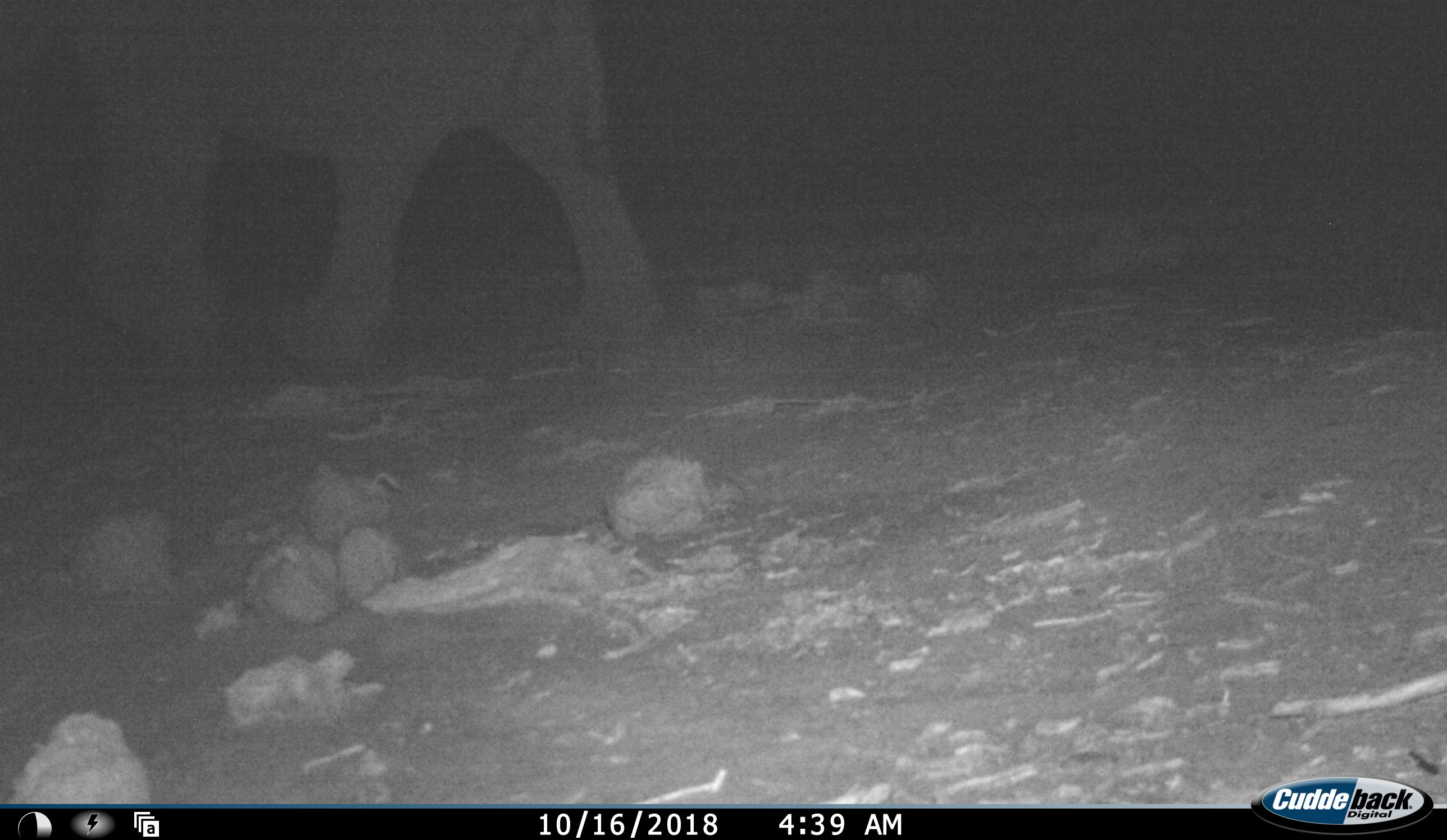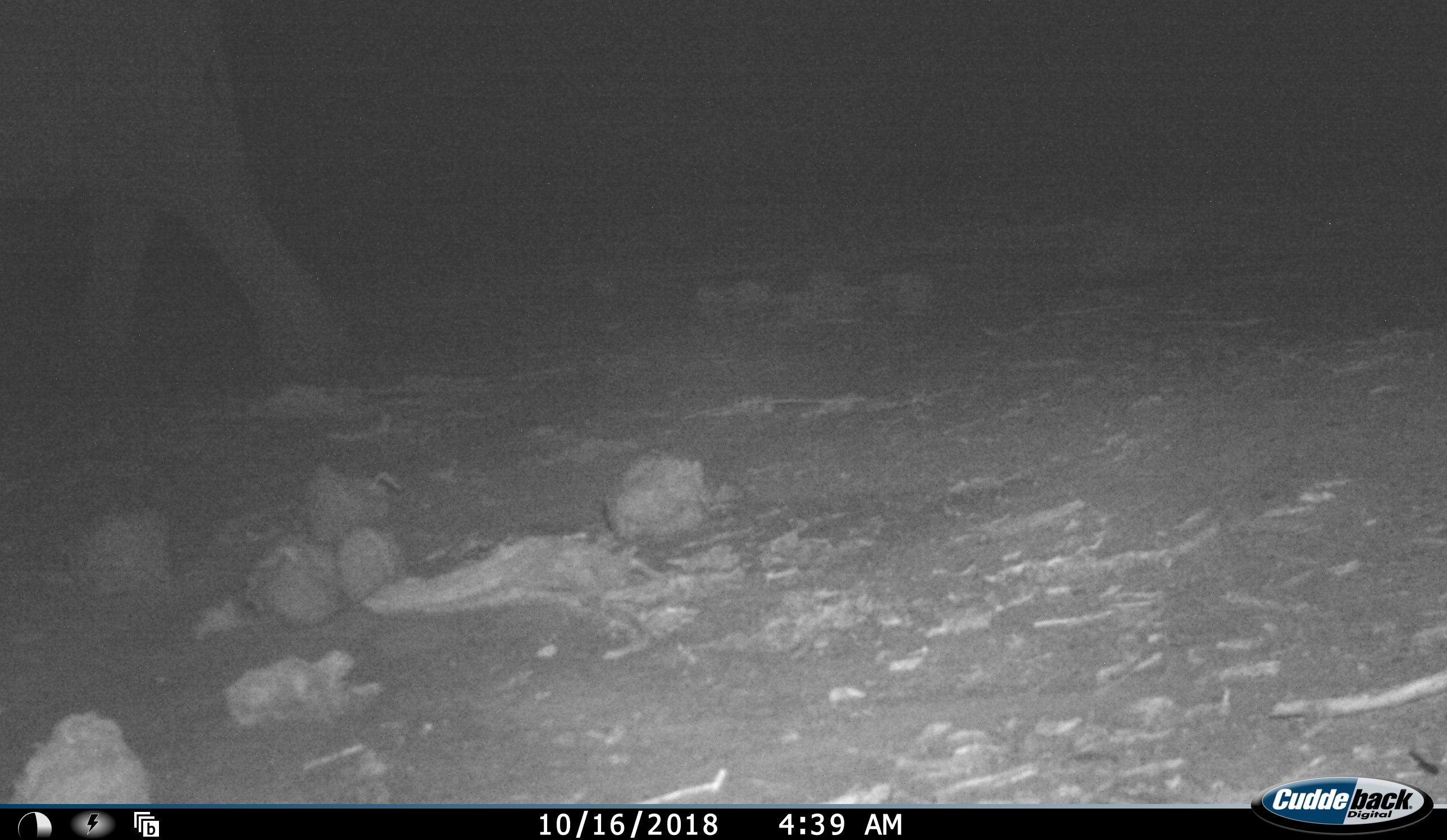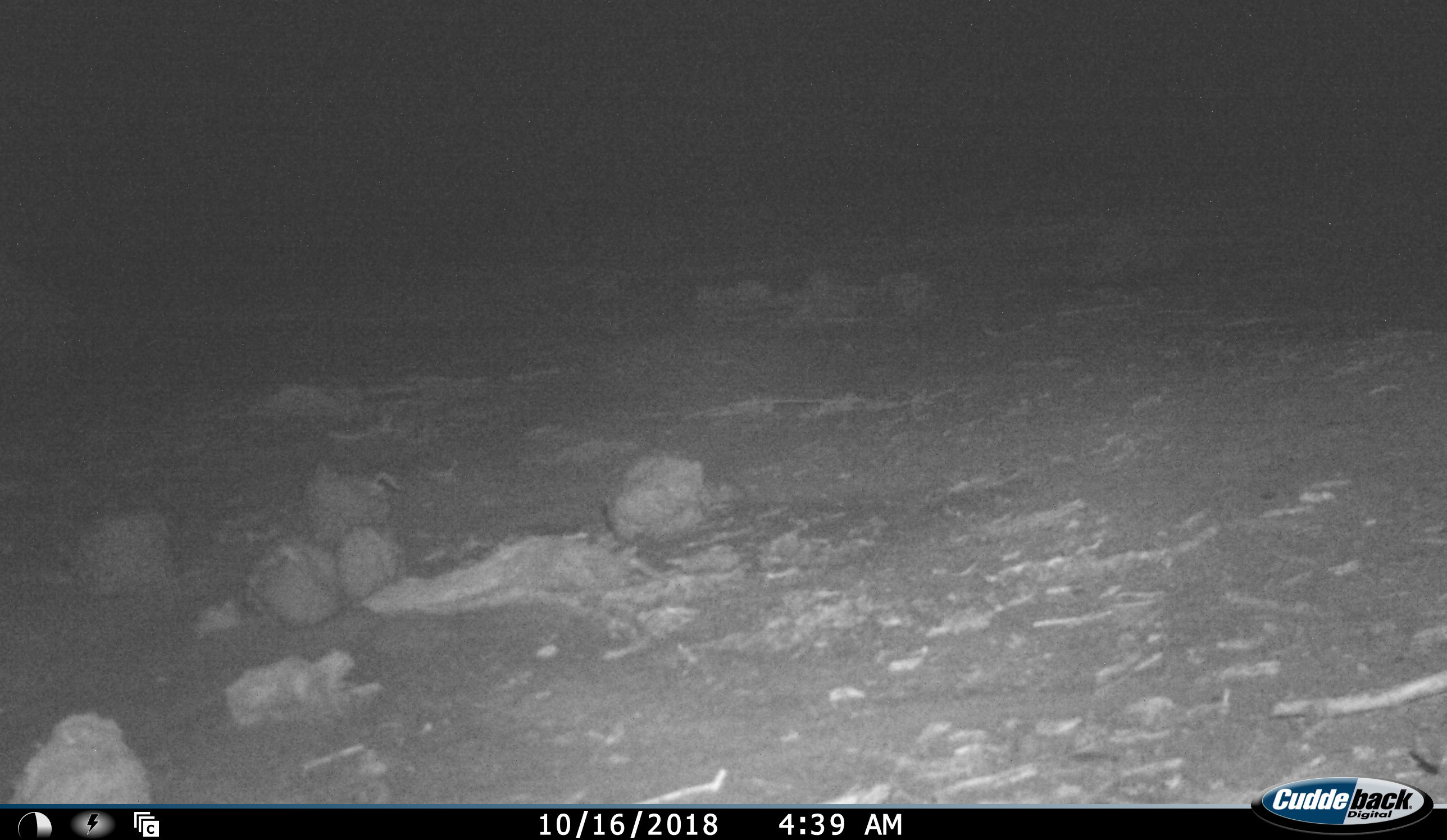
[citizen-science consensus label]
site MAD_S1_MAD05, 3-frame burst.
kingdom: Animalia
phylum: Chordata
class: Mammalia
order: Proboscidea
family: Elephantidae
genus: Loxodonta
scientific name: Loxodonta africana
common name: african bush elephant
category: elephant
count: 1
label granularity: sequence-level